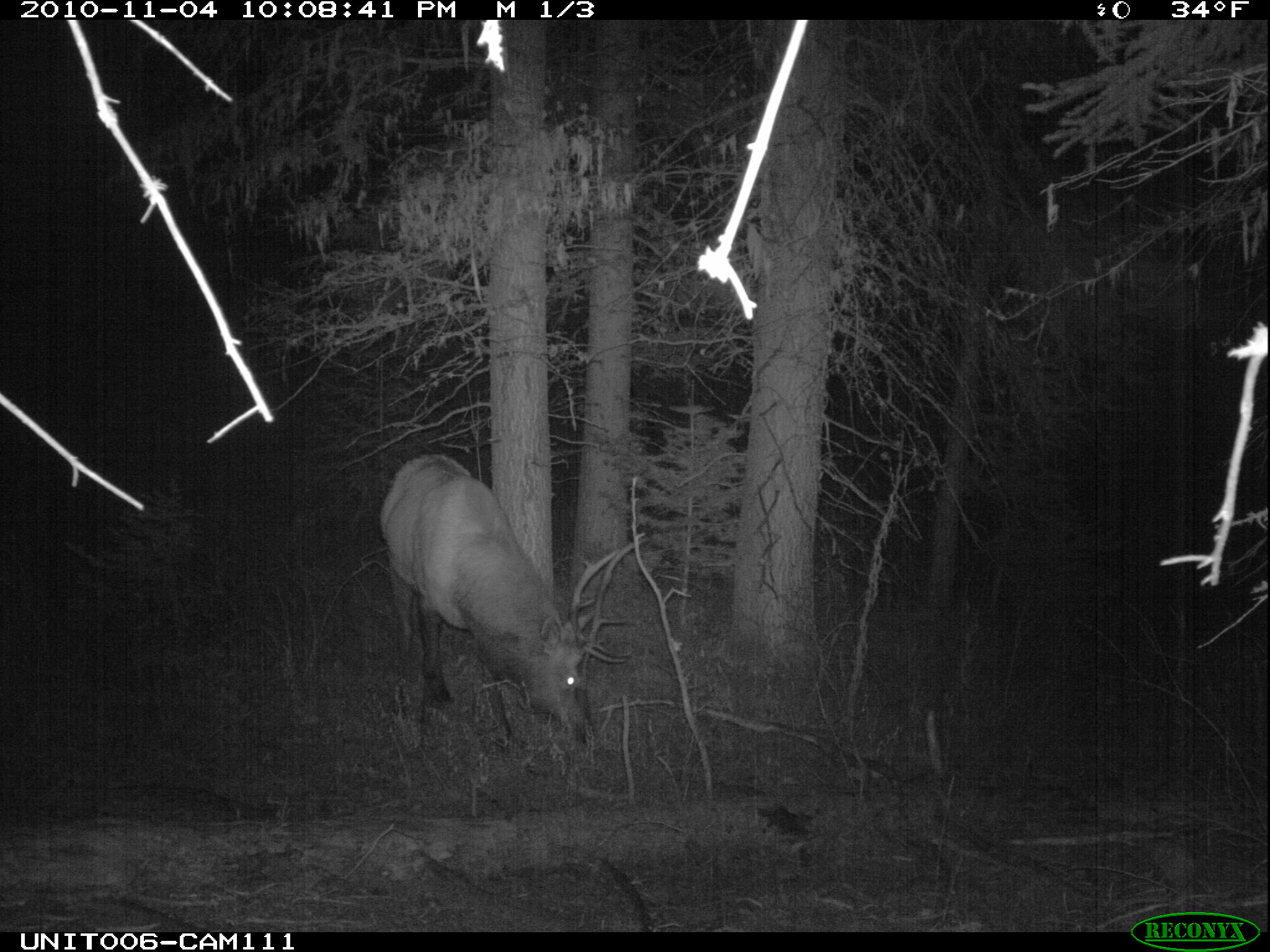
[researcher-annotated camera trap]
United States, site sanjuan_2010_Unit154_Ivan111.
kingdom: Animalia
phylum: Chordata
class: Mammalia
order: Artiodactyla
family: Cervidae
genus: Cervus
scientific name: Cervus elaphus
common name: red deer